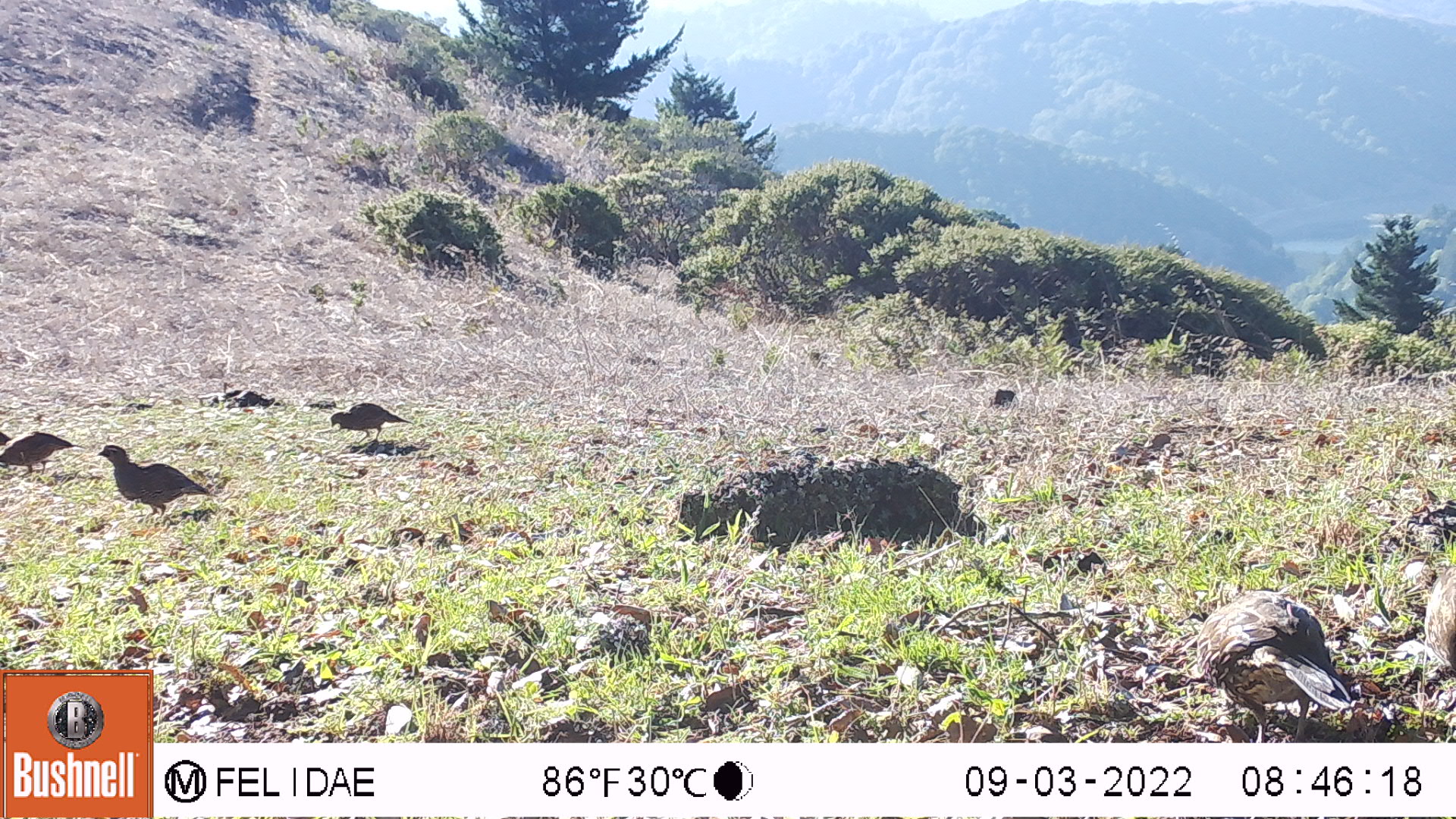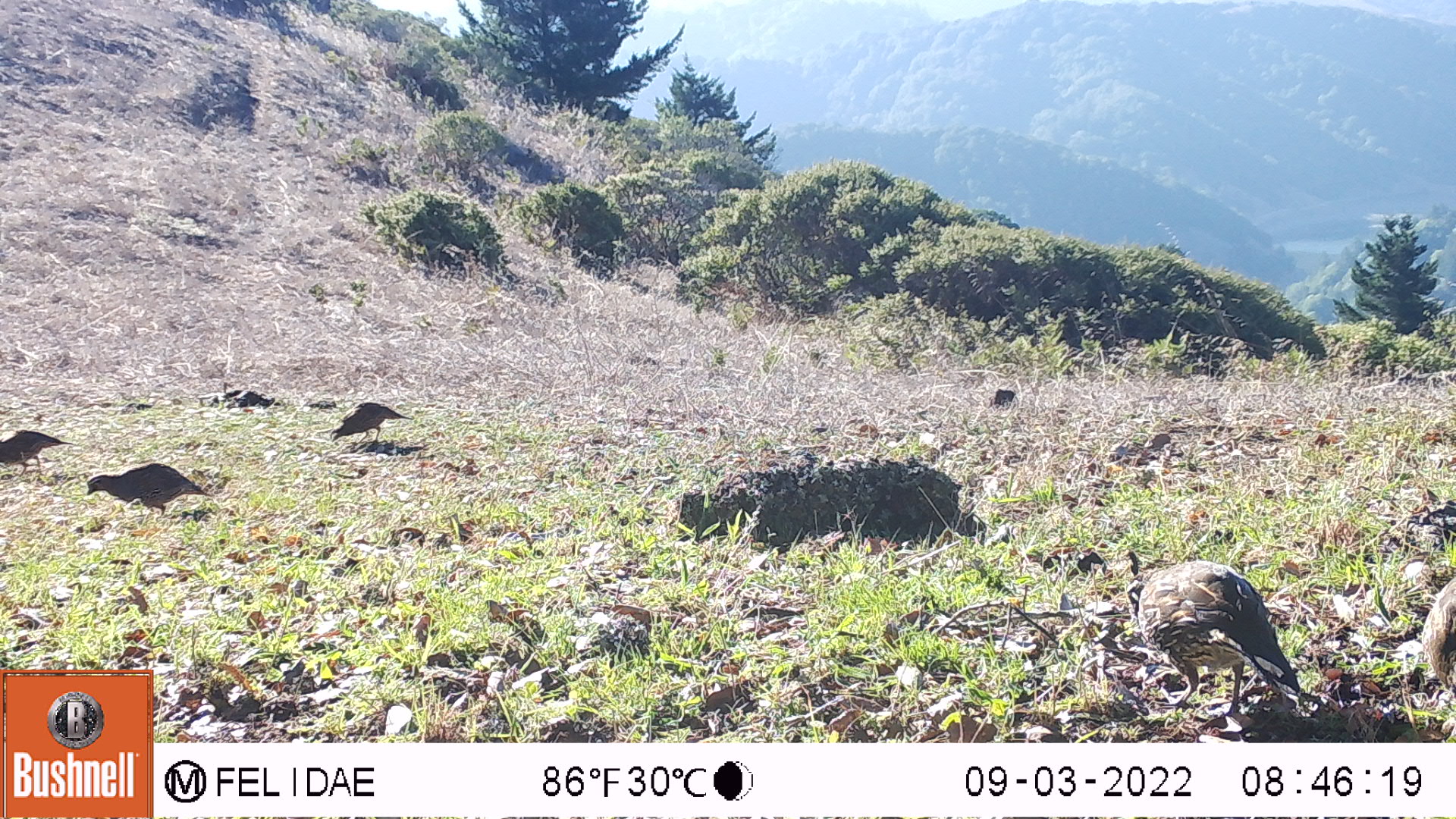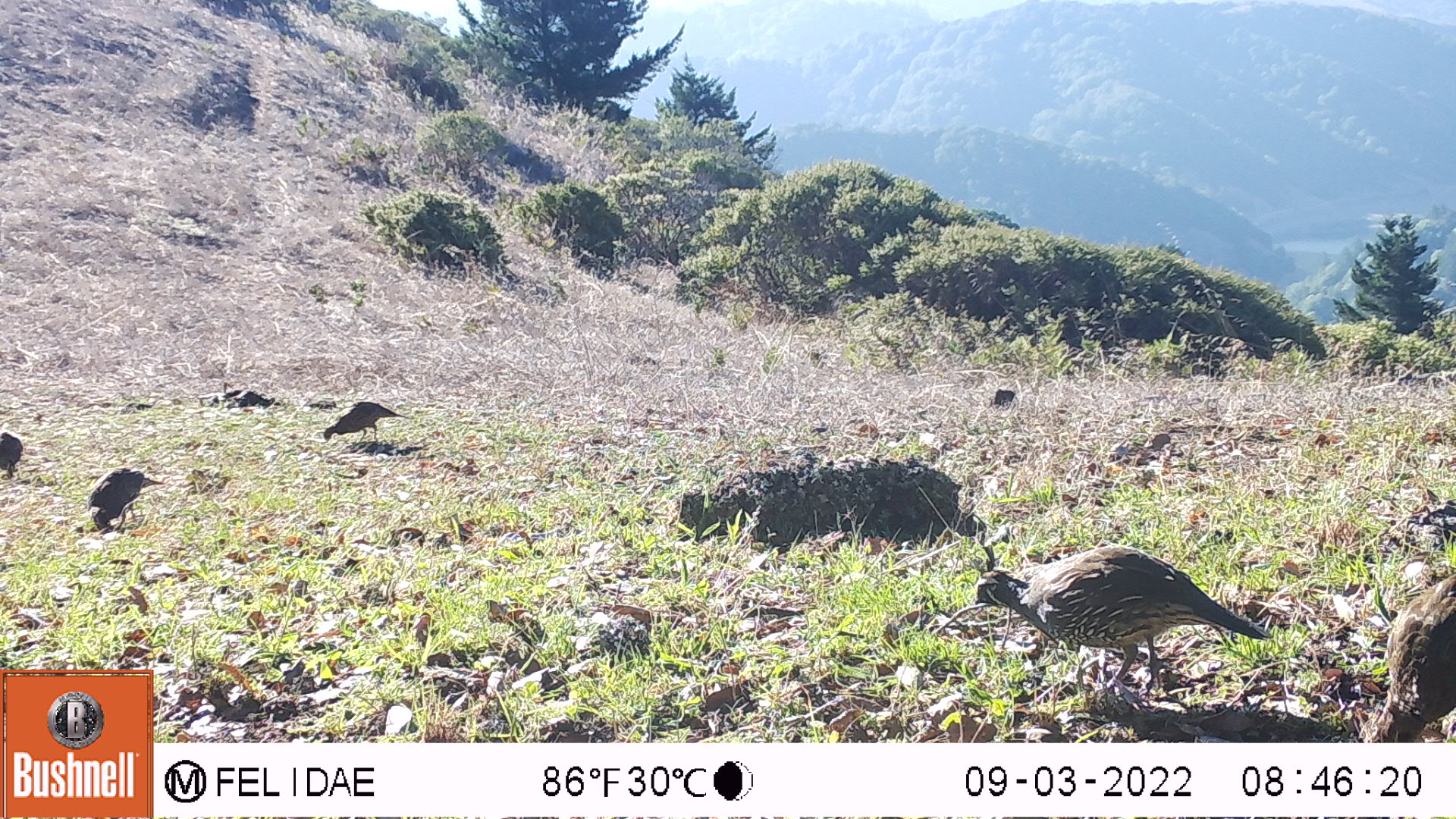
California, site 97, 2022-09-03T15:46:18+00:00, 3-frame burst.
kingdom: Animalia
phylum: Chordata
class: Aves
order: Galliformes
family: Odontophoridae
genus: Callipepla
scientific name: Callipepla californica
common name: california quail